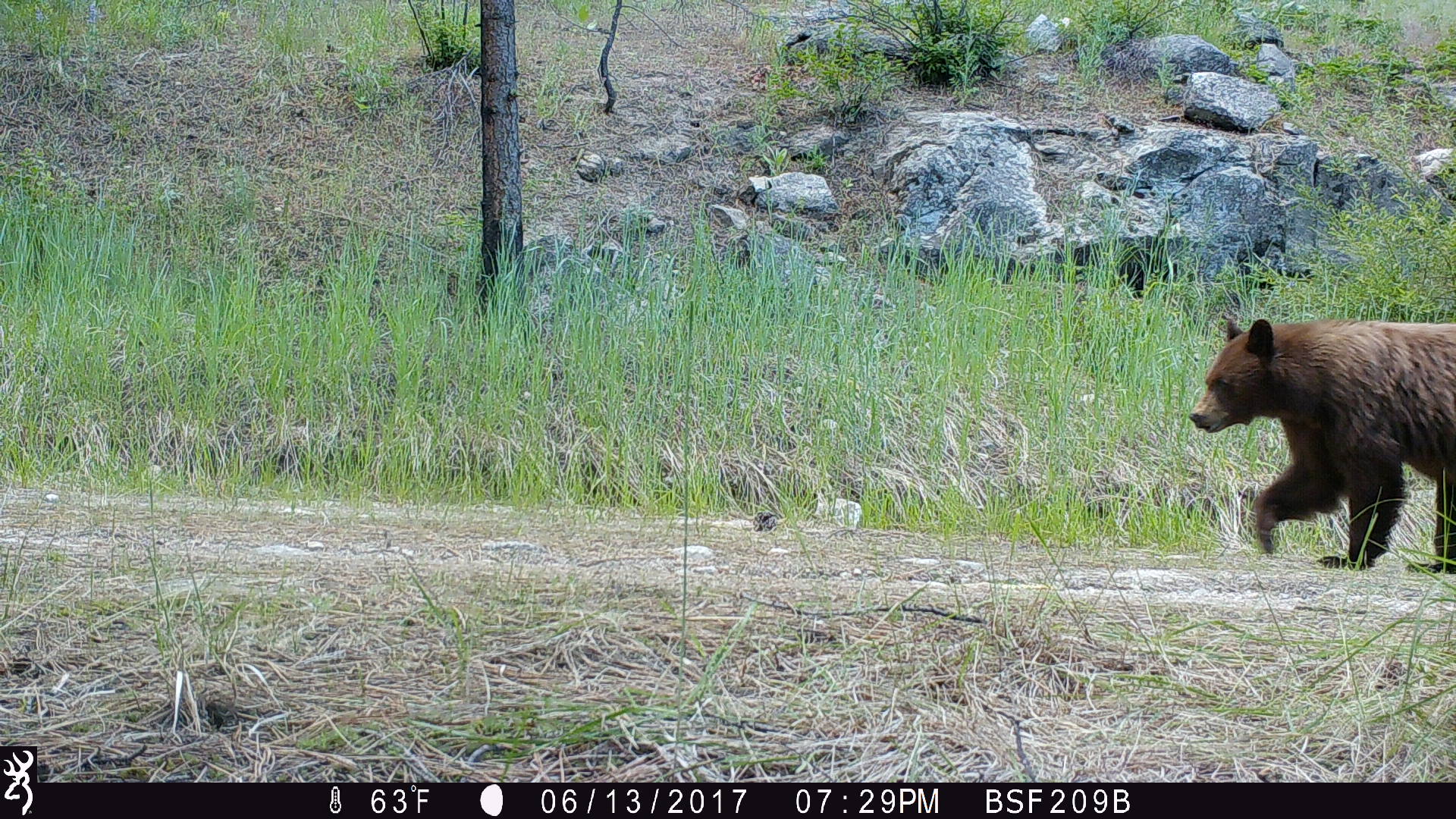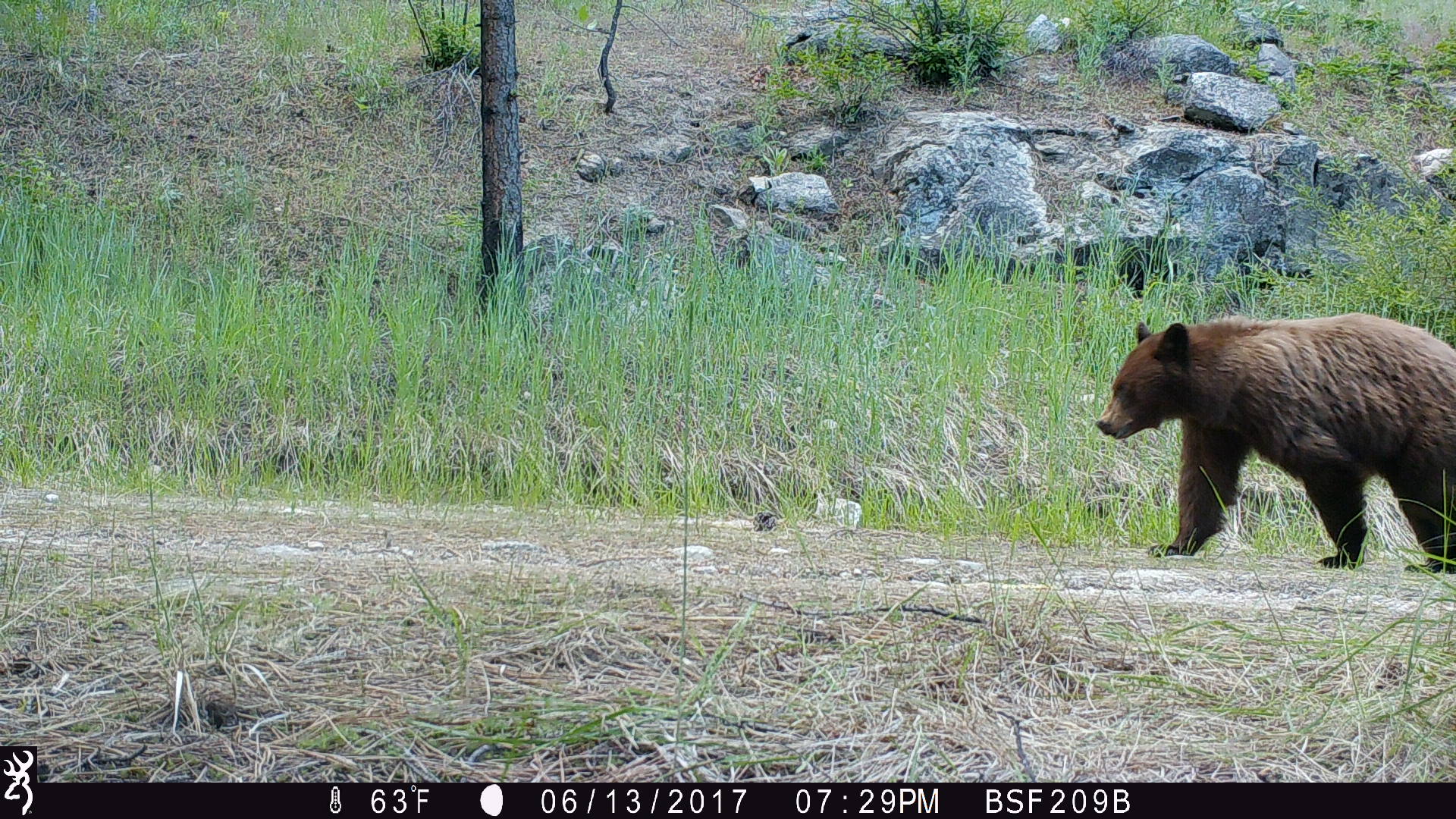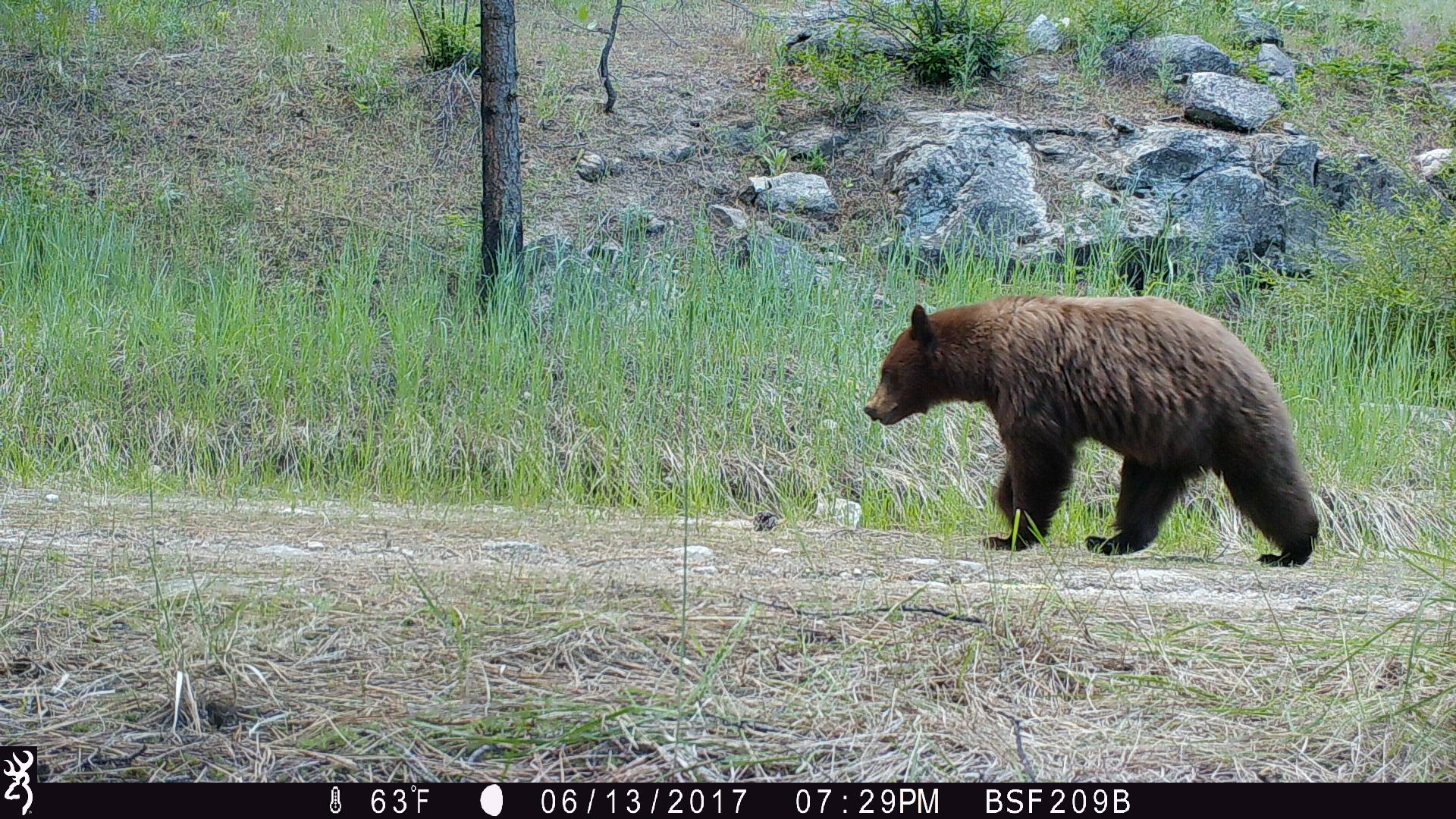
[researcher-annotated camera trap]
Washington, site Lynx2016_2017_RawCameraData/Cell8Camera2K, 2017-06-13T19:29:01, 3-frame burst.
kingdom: Animalia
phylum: Chordata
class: Mammalia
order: Carnivora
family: Ursidae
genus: Ursus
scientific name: Ursus americanus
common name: american black bear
Ursus americanus (american black bear). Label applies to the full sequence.